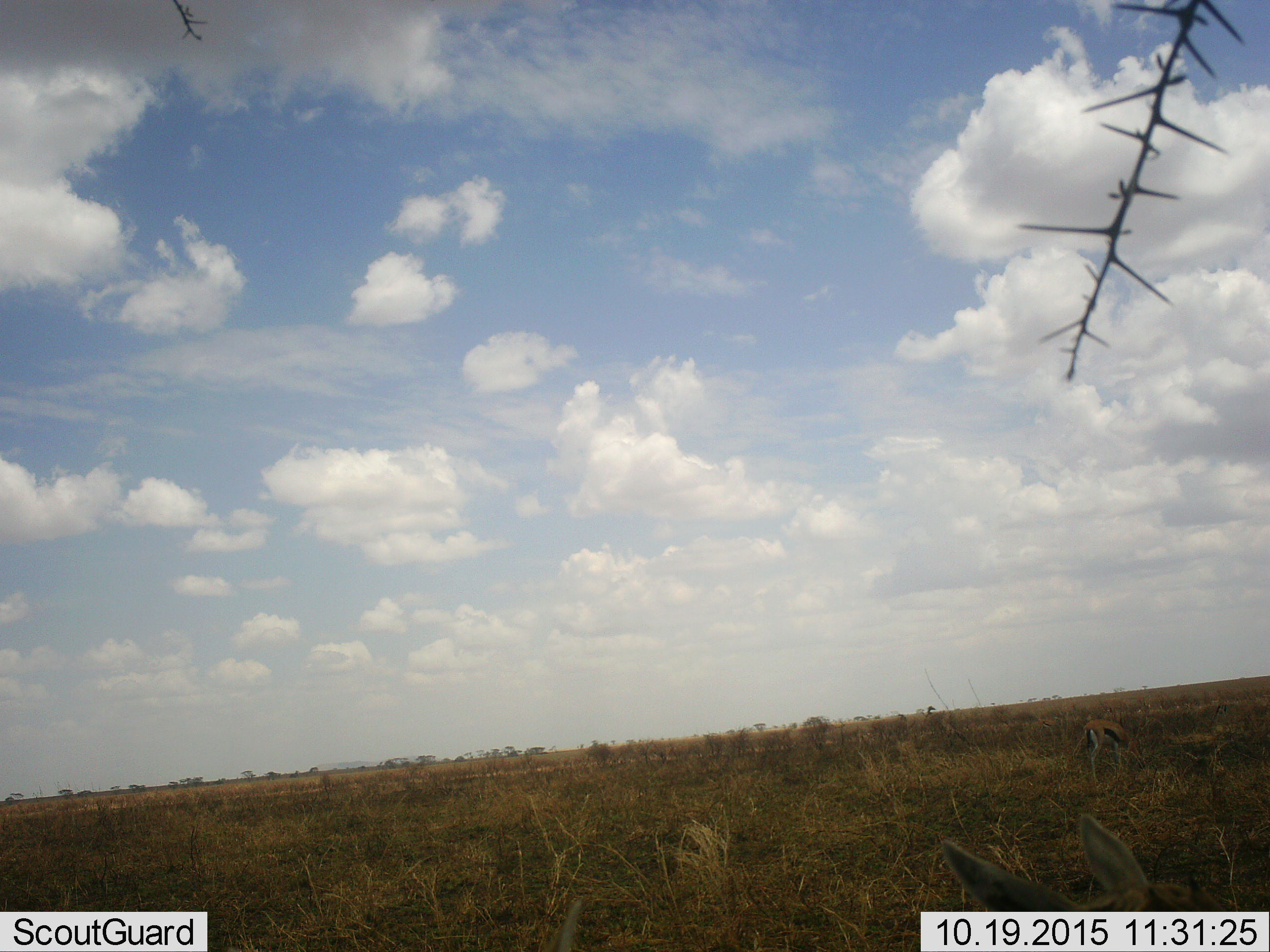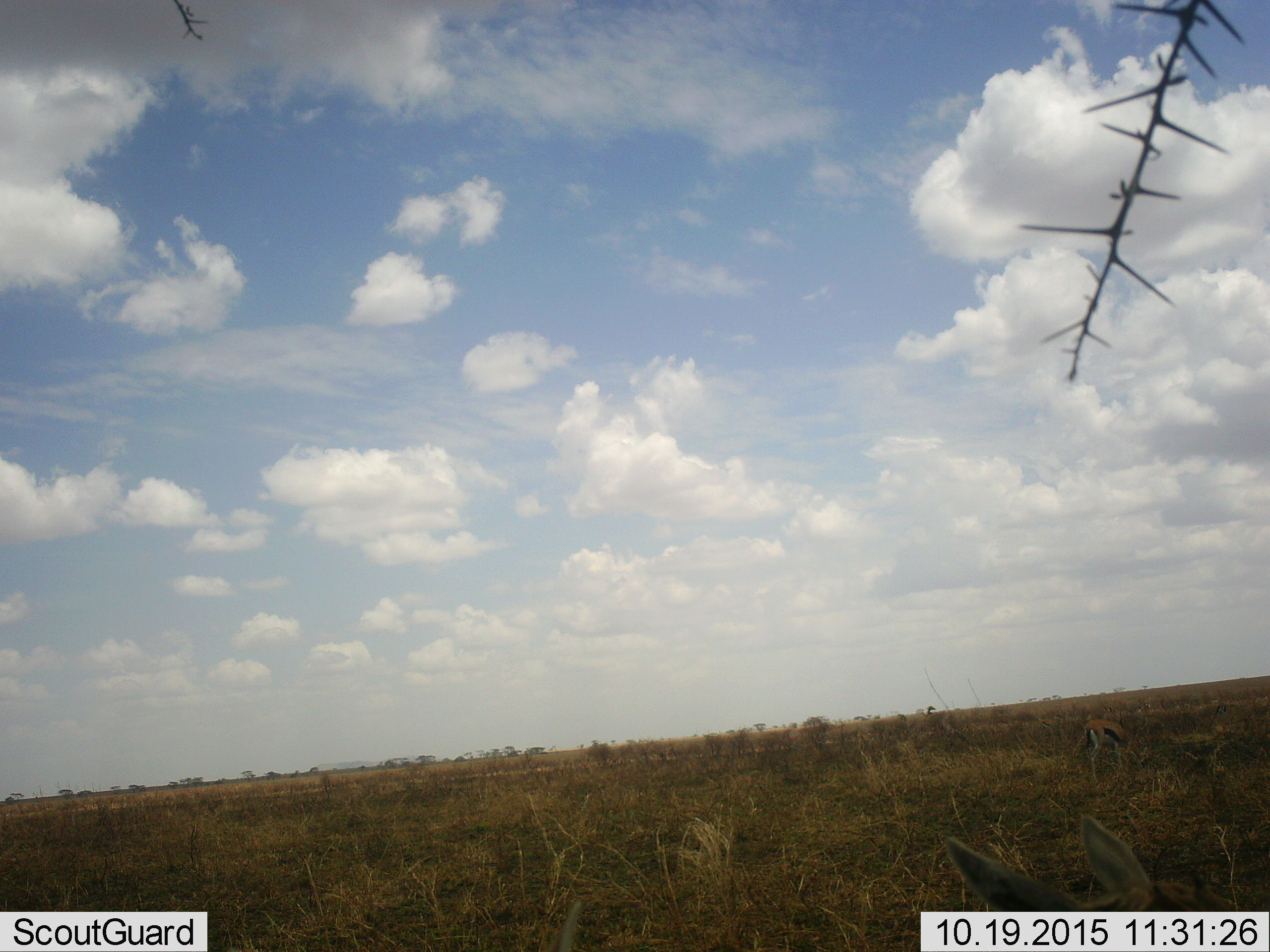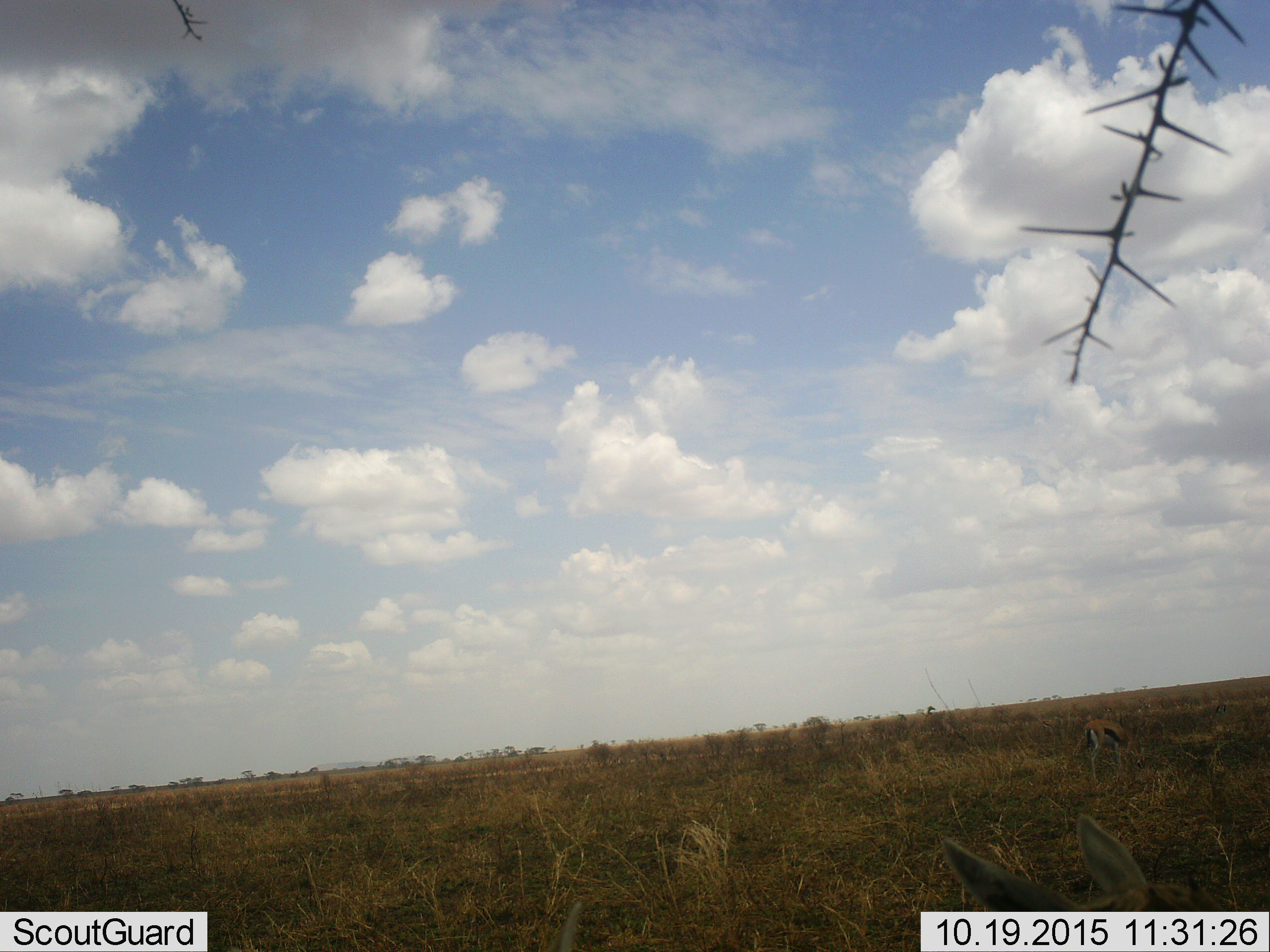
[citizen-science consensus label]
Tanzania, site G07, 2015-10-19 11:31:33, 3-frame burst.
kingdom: Animalia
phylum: Chordata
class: Mammalia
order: Artiodactyla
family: Bovidae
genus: Eudorcas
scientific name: Eudorcas thomsonii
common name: thomson's gazelle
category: gazellethomsons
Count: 2.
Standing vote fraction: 64%.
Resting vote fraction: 9%.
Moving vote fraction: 9%.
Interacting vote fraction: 0%.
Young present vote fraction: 0%.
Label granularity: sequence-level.